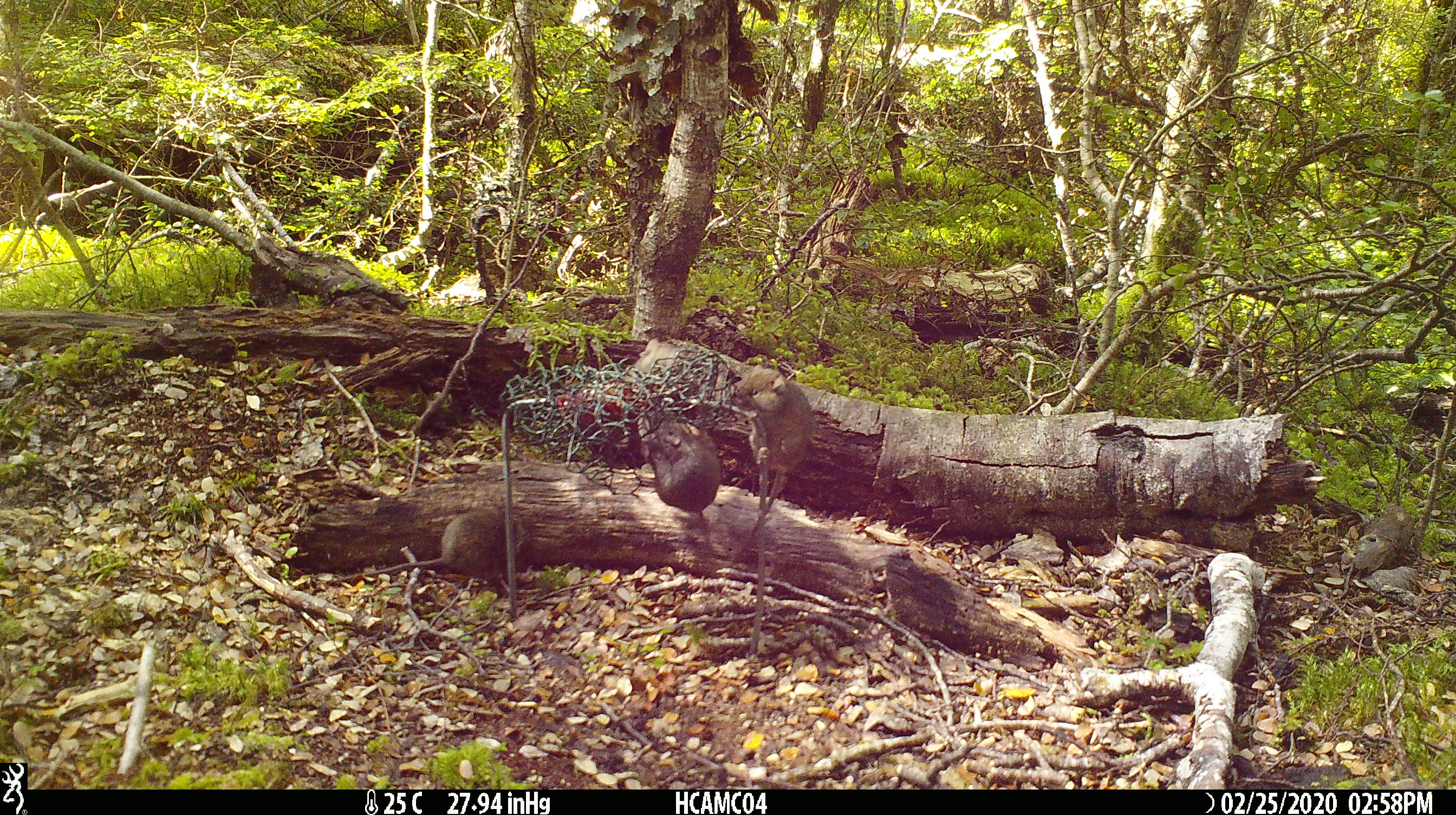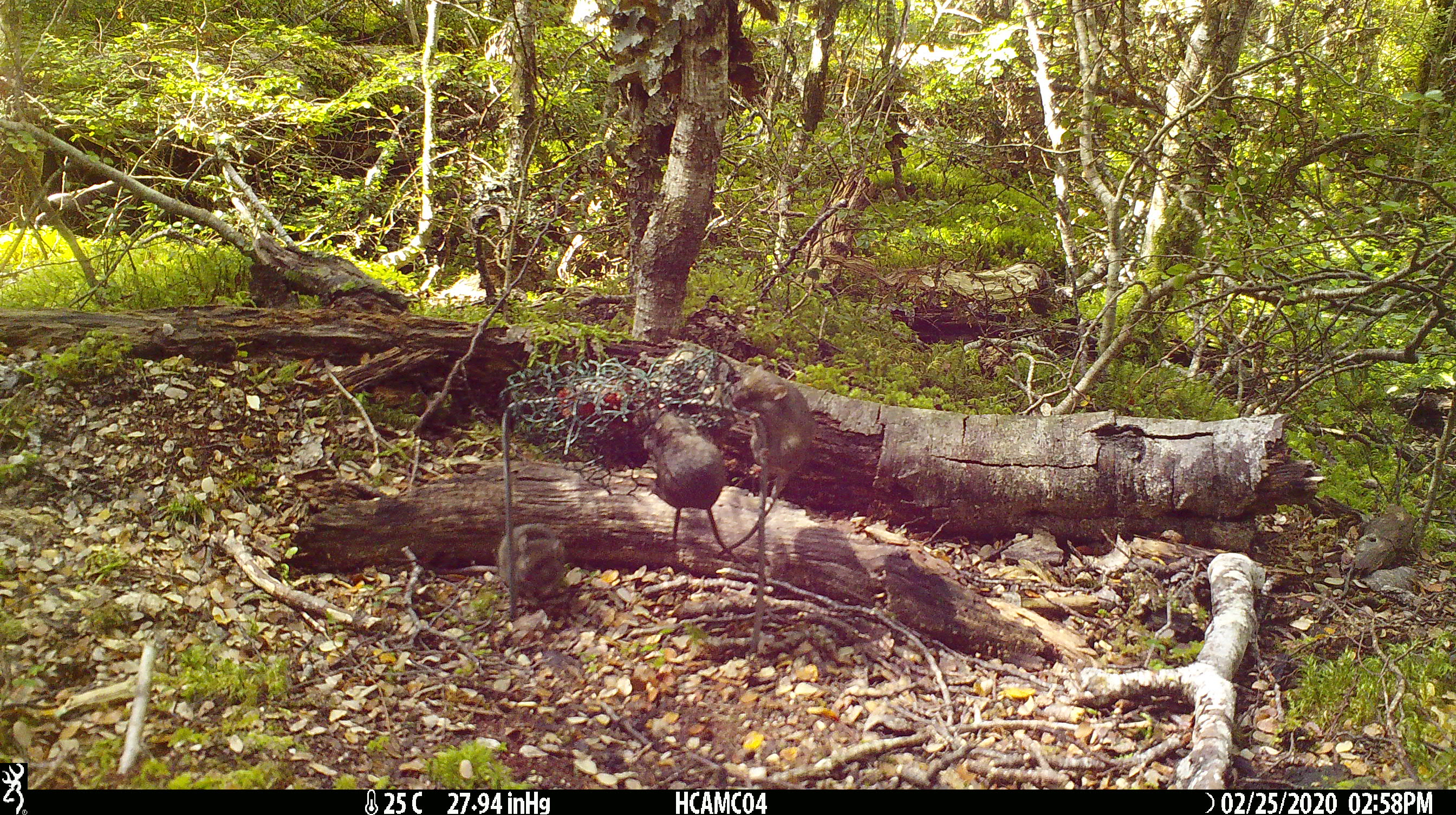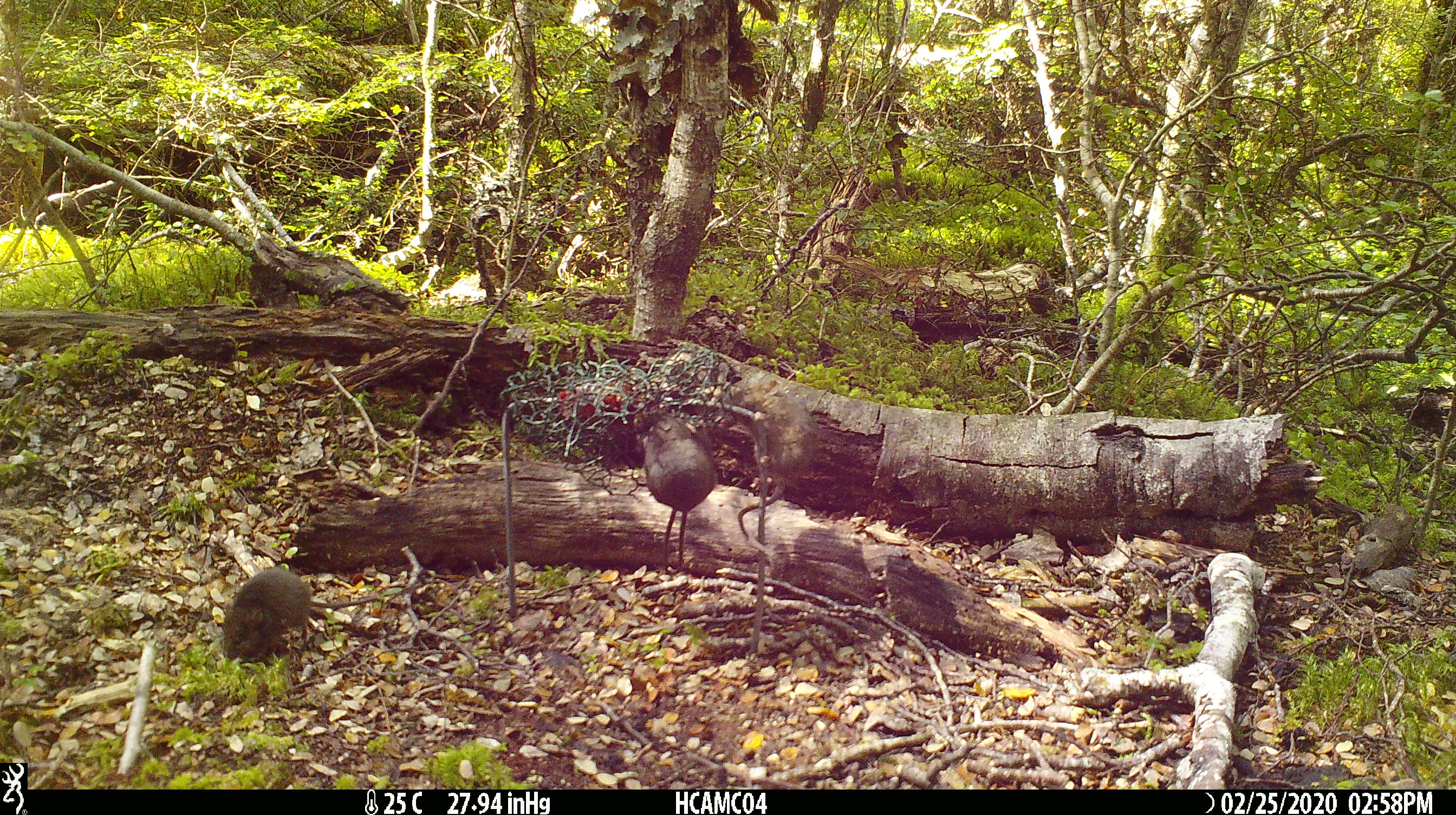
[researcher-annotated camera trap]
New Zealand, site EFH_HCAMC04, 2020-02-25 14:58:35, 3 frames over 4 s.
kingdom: Animalia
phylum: Chordata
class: Mammalia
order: Rodentia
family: Muridae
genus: Mus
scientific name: Mus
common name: mouse